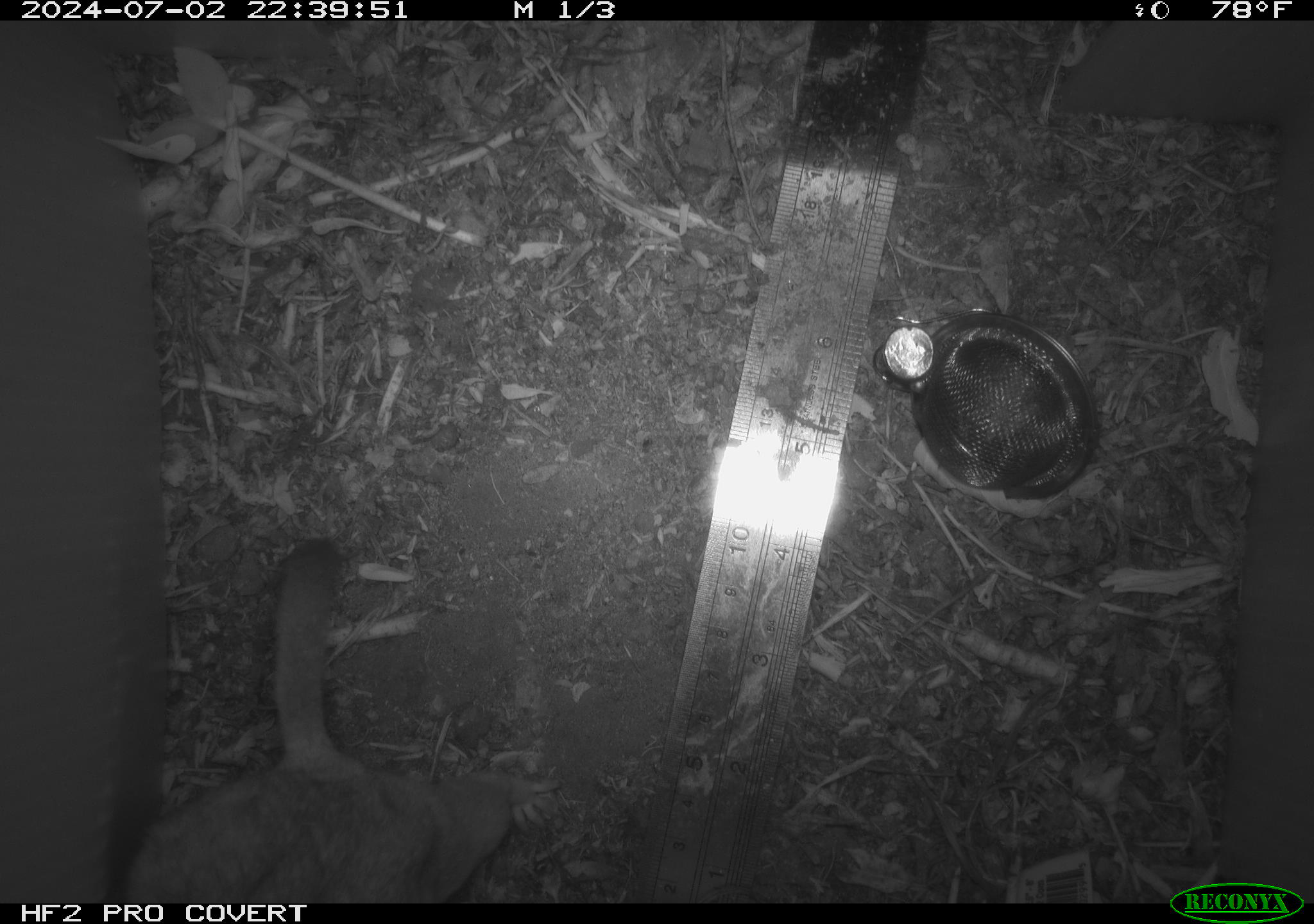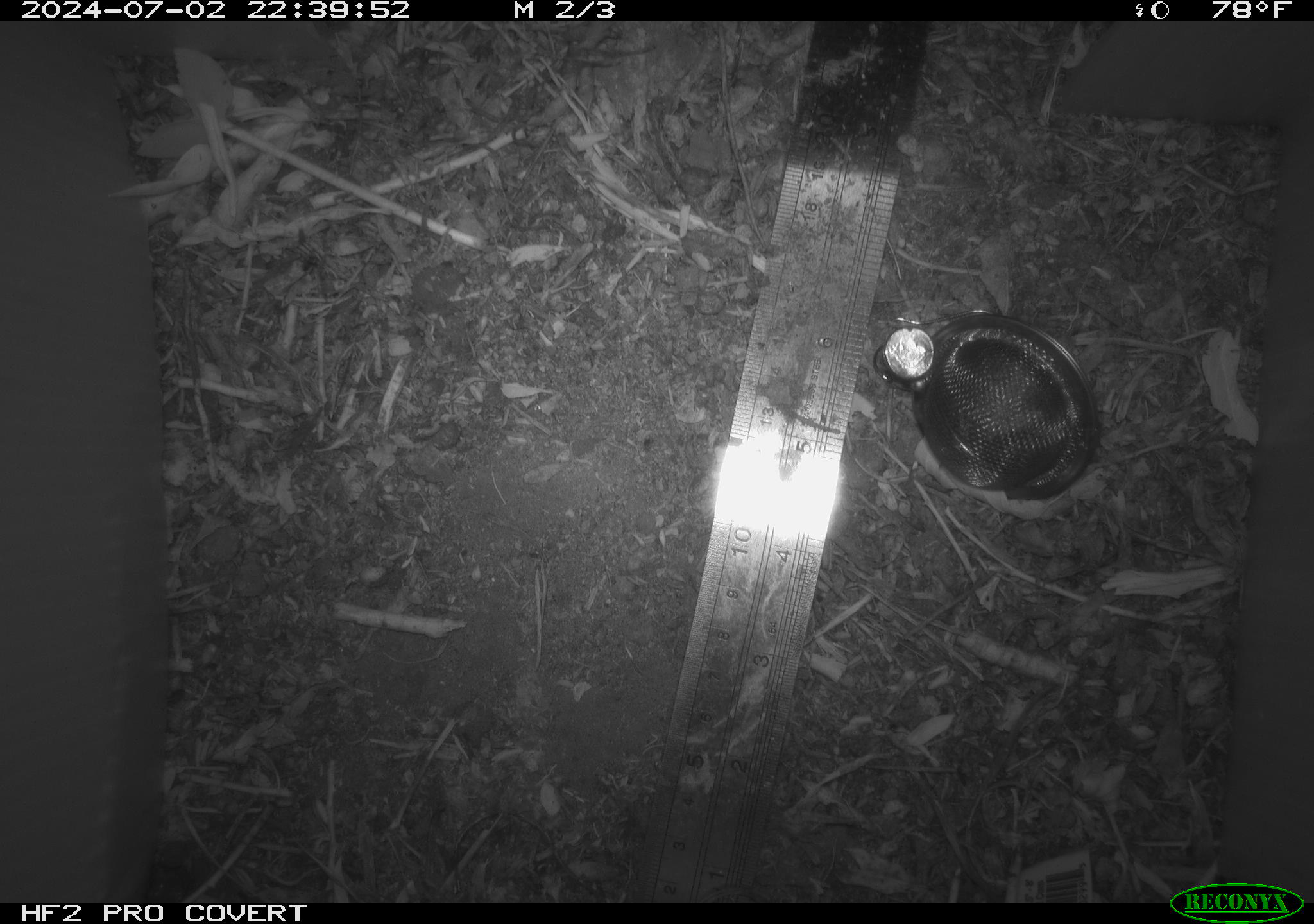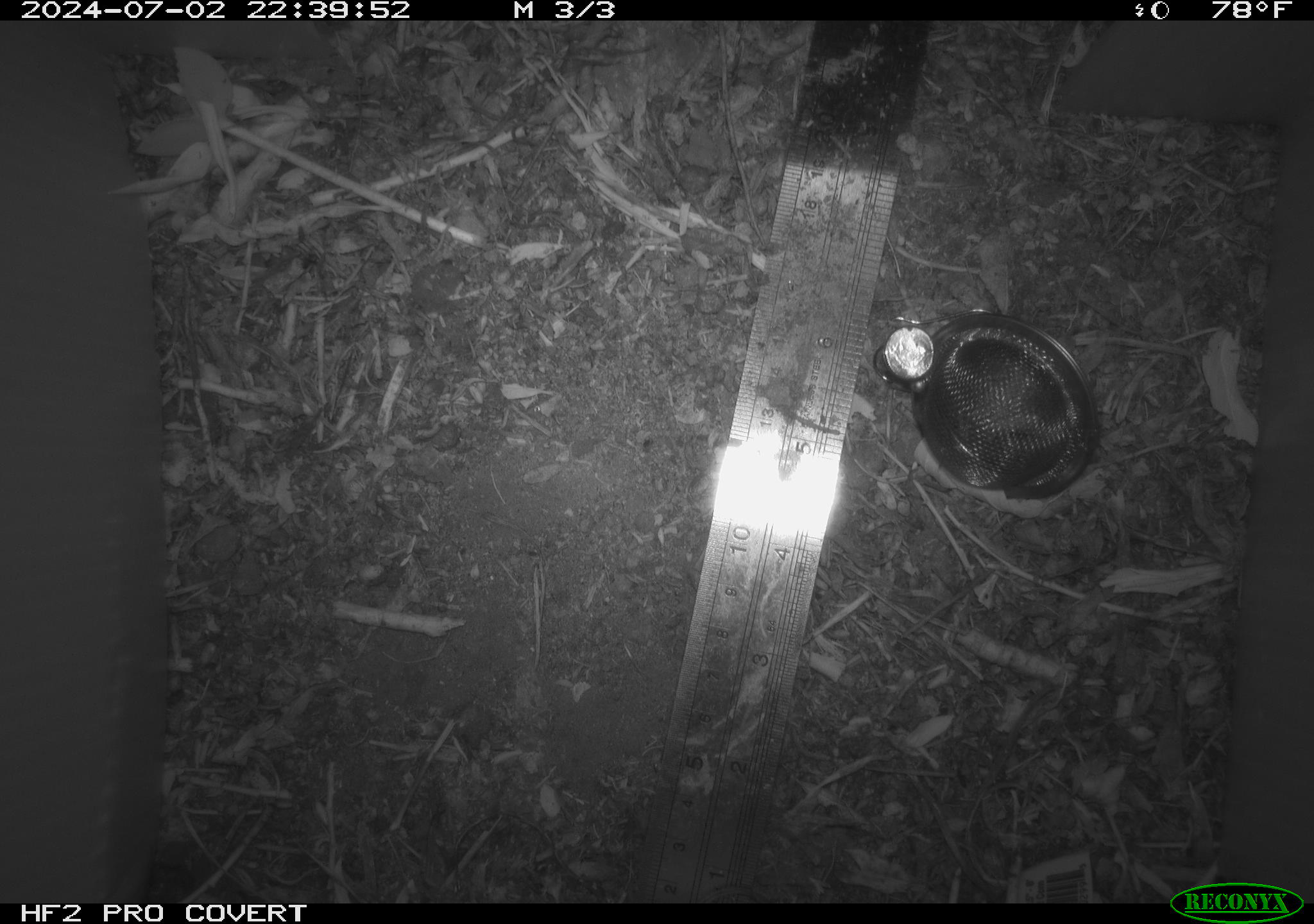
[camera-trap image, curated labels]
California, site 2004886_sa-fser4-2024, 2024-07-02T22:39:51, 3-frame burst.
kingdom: Animalia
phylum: Chordata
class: Mammalia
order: Rodentia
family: Sciuridae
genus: Neotamias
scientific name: Neotamias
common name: western chipmunks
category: neotamias species